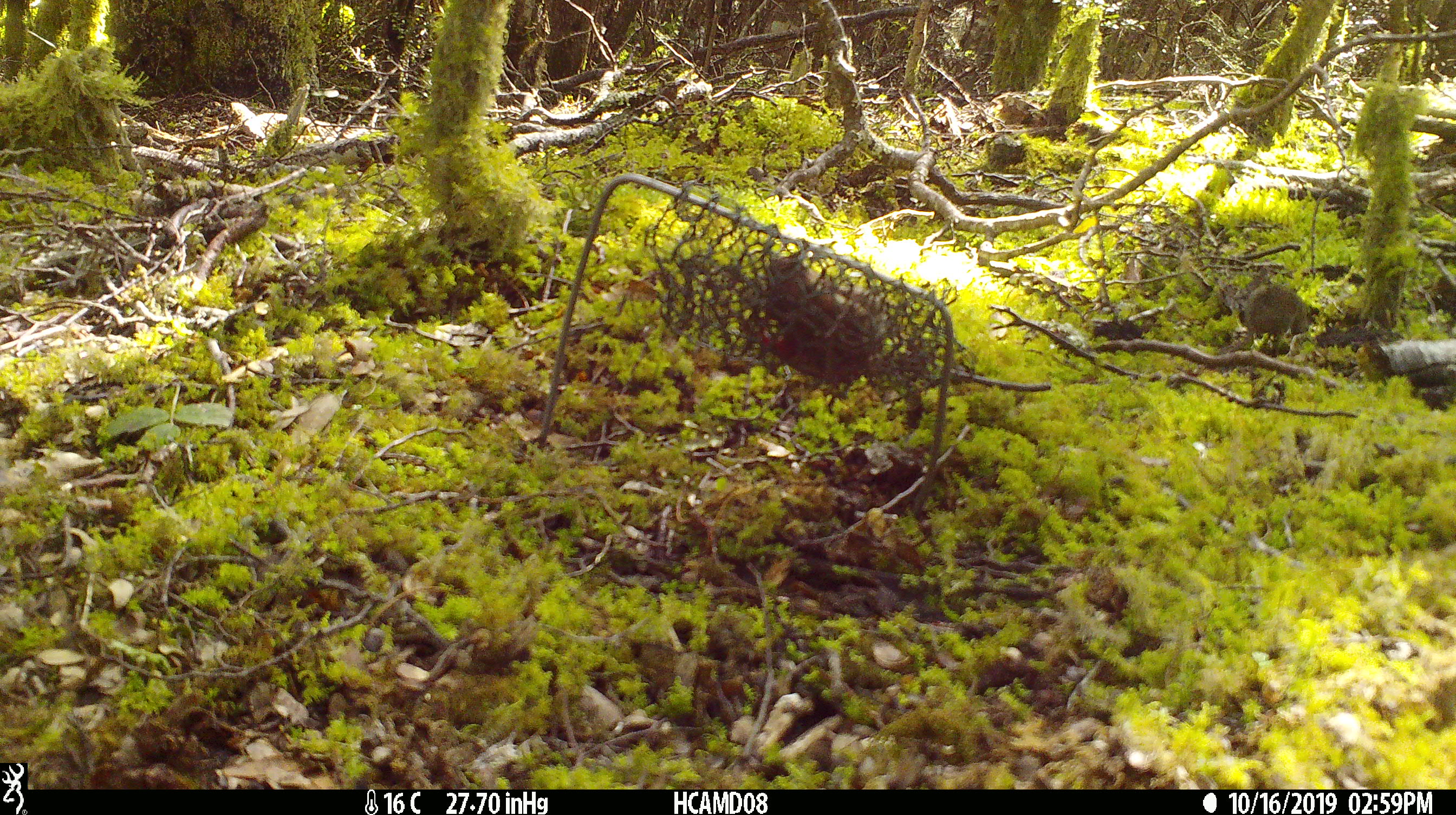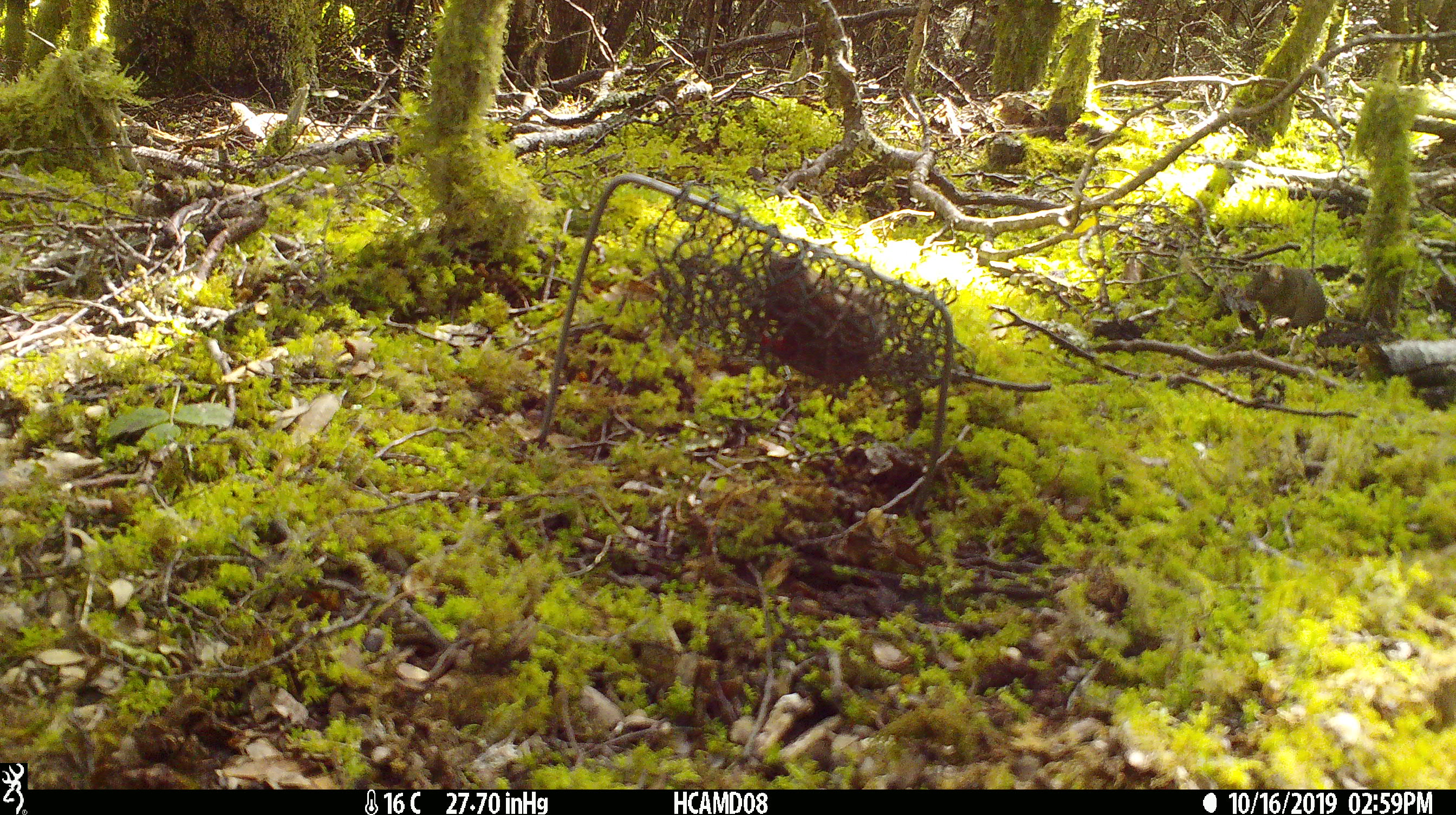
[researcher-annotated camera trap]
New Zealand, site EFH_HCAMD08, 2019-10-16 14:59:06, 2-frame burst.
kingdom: Animalia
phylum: Chordata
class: Mammalia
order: Rodentia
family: Muridae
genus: Mus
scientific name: Mus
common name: mouse